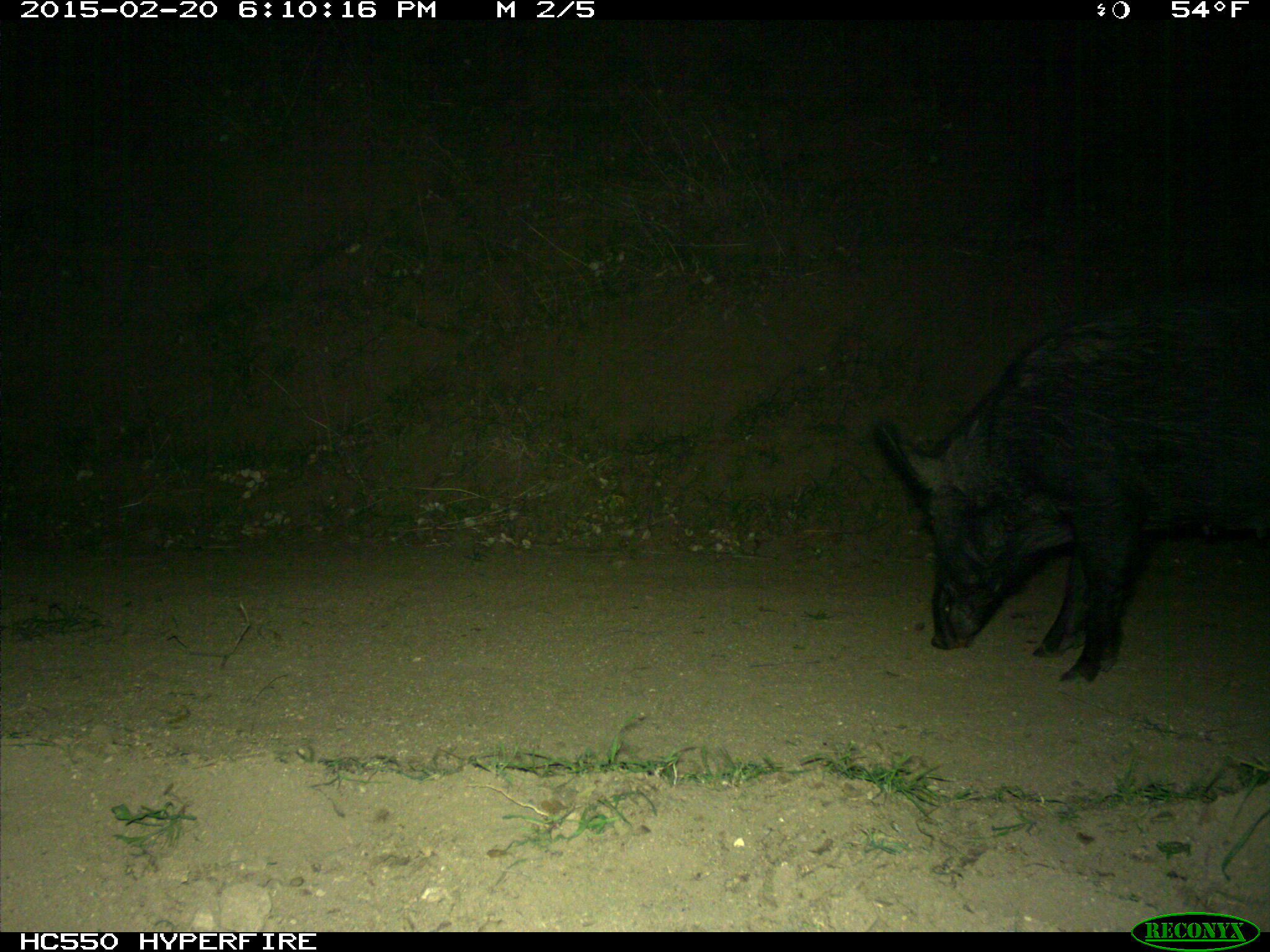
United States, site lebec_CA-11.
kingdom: Animalia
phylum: Chordata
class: Mammalia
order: Artiodactyla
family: Suidae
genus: Sus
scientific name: Sus scrofa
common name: wild boar